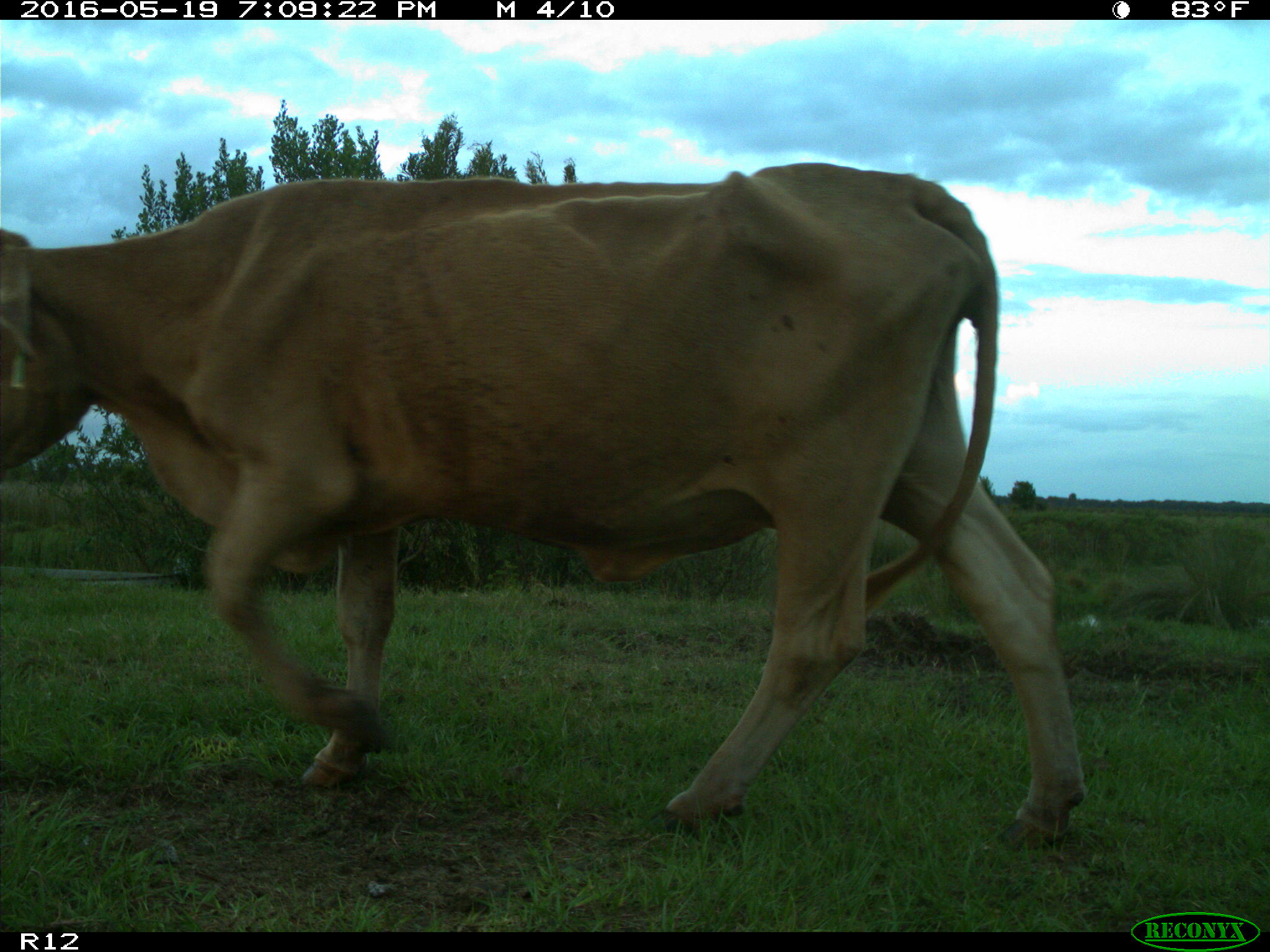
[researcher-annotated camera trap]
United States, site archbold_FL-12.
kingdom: Animalia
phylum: Chordata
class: Mammalia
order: Artiodactyla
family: Bovidae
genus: Bos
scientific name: Bos taurus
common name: domestic cow